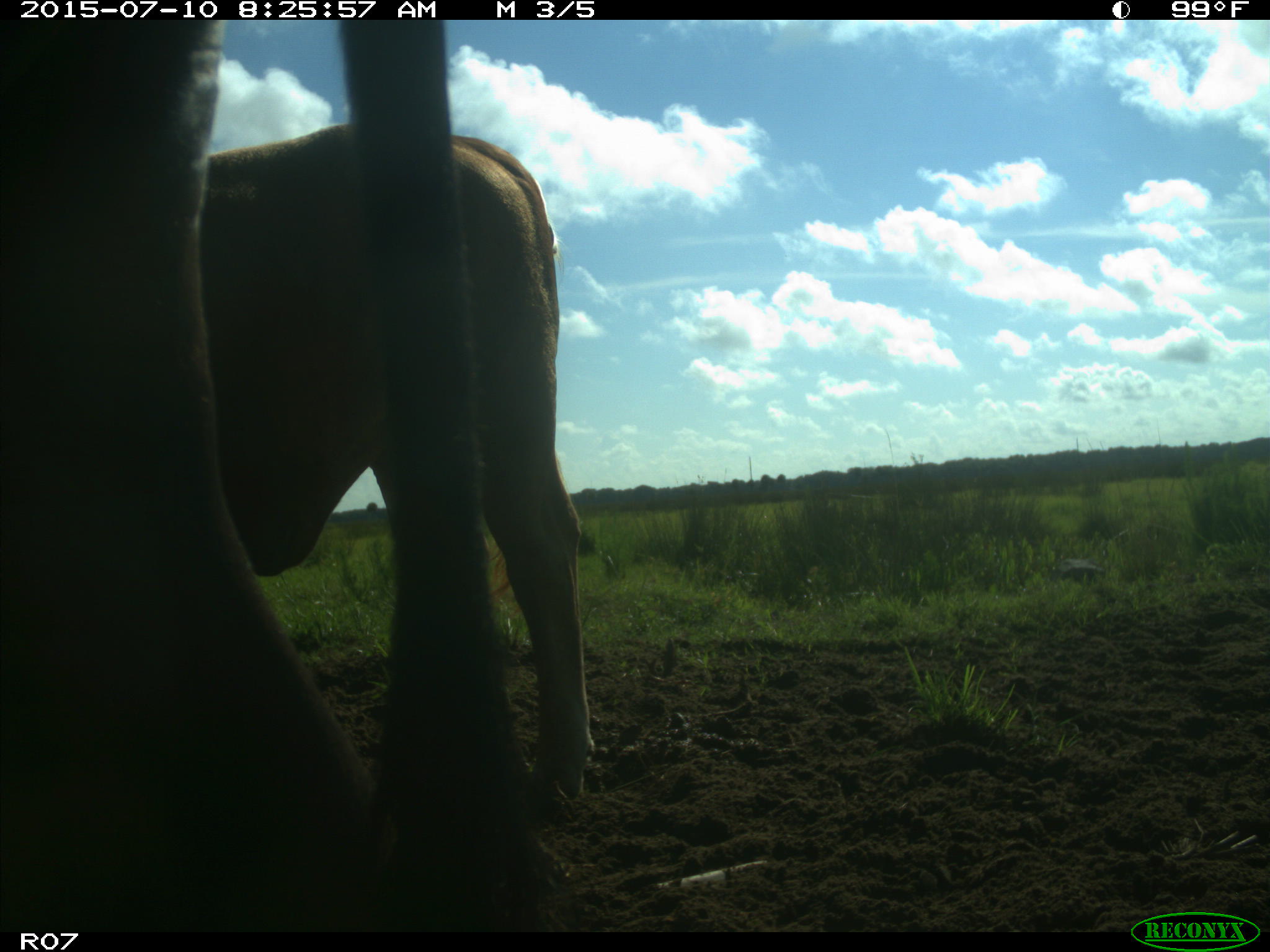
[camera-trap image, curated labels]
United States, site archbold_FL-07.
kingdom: Animalia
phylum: Chordata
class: Mammalia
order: Artiodactyla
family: Bovidae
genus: Bos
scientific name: Bos taurus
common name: domestic cow